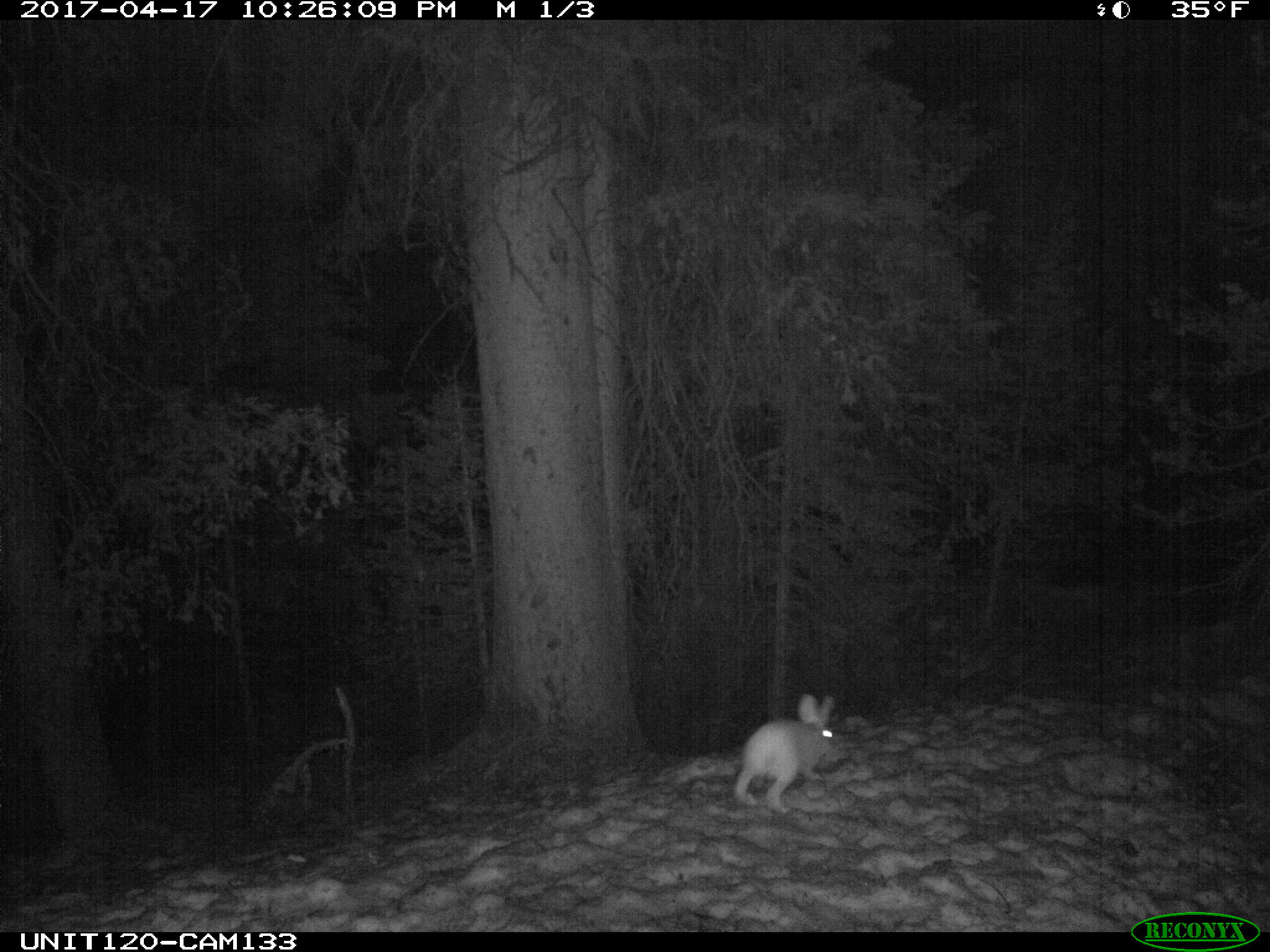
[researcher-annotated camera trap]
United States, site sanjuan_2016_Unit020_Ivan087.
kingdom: Animalia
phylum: Chordata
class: Mammalia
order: Lagomorpha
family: Leporidae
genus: Lepus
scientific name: Lepus americanus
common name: snowshoe hare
Lepus americanus (snowshoe hare).